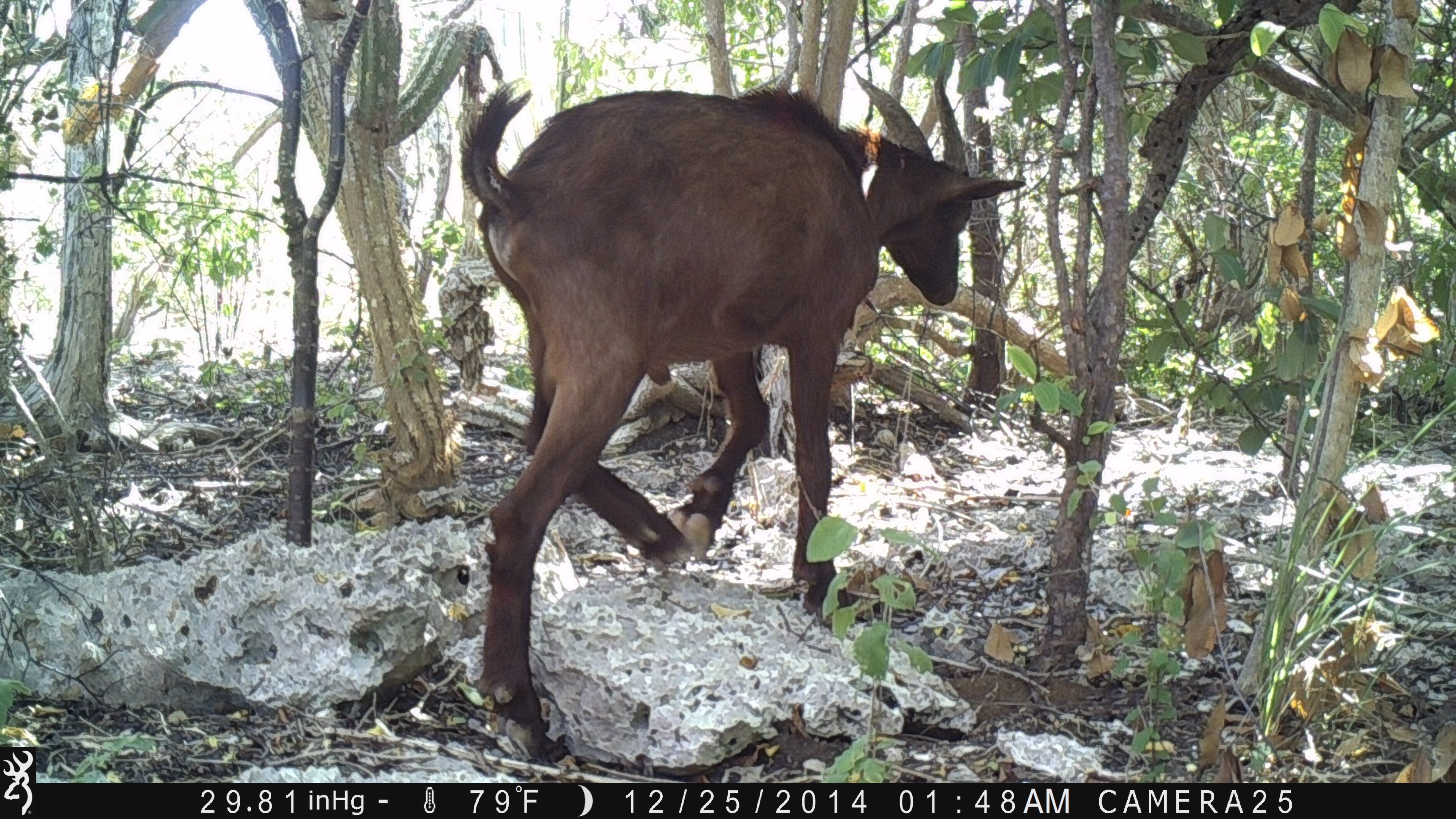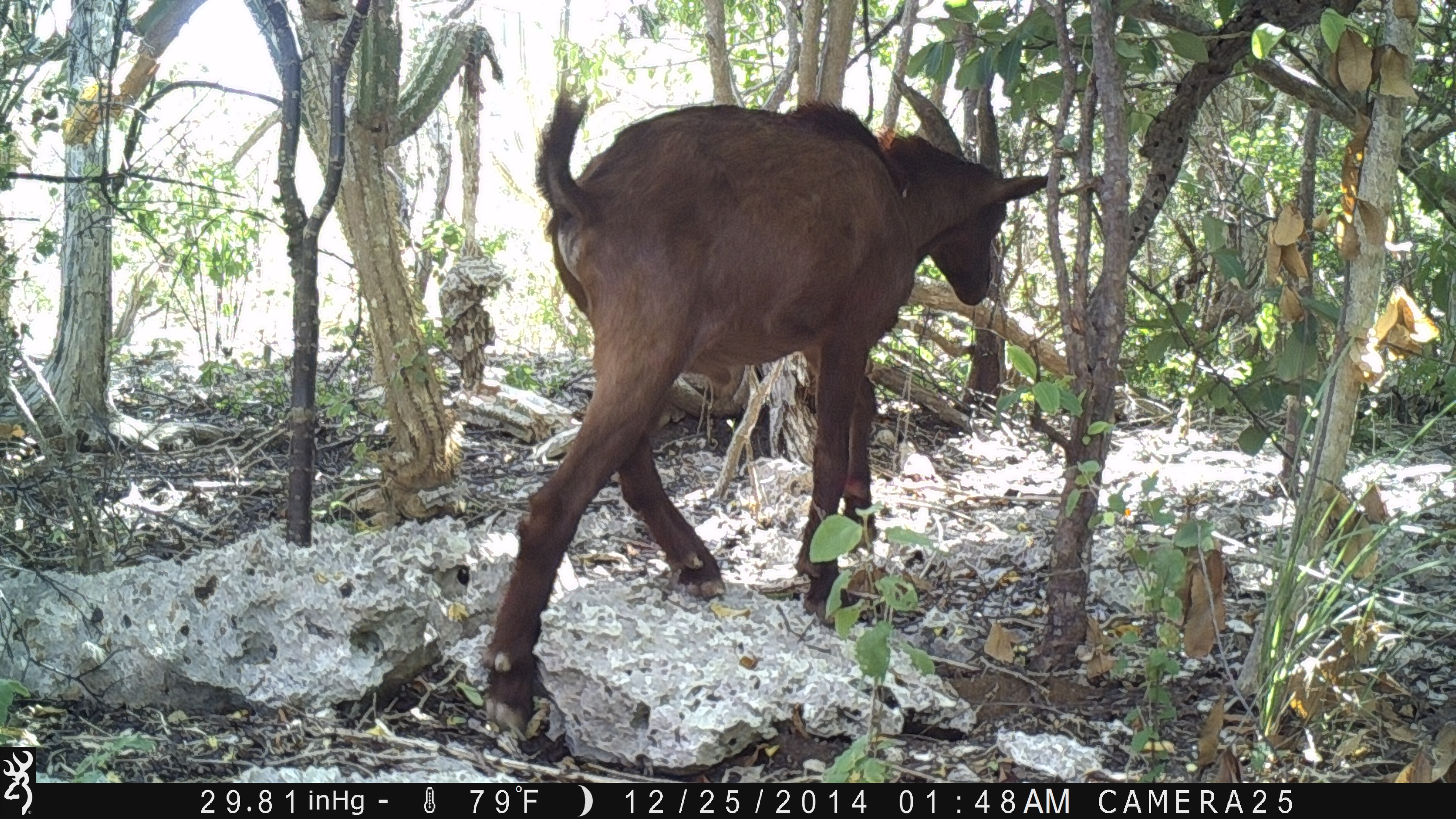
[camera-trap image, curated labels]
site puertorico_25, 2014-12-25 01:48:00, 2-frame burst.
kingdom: Animalia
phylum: Chordata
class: Mammalia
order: Artiodactyla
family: Bovidae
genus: Capra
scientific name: Capra hircus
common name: goat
Goat (Capra hircus).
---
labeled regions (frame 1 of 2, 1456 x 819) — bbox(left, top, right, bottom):
goat: bbox(456, 71, 1025, 758)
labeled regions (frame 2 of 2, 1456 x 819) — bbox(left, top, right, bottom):
goat: bbox(482, 84, 1038, 751)